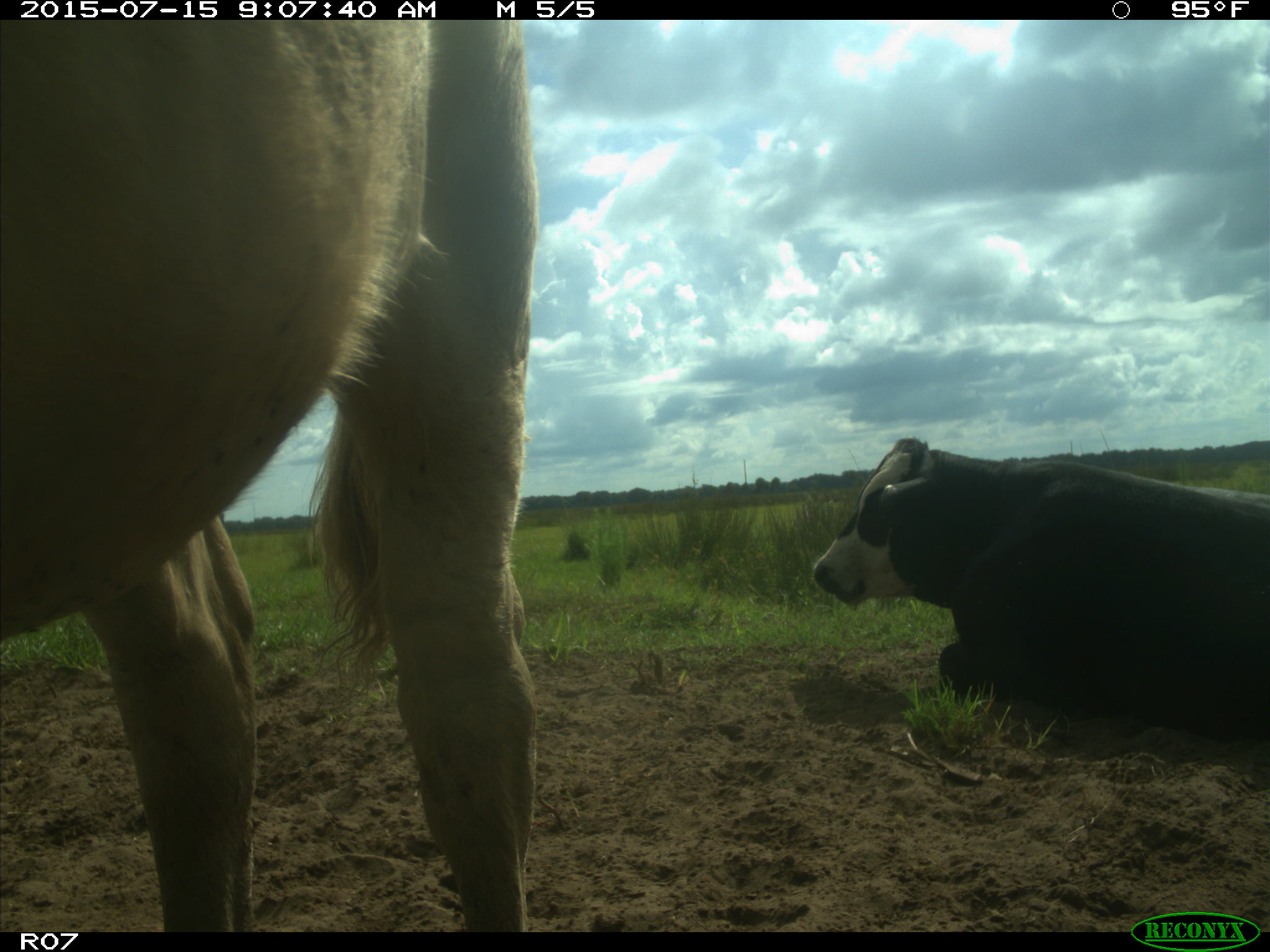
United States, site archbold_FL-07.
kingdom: Animalia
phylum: Chordata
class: Mammalia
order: Artiodactyla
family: Bovidae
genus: Bos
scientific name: Bos taurus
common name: domestic cow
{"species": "Bos taurus (domestic cow)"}